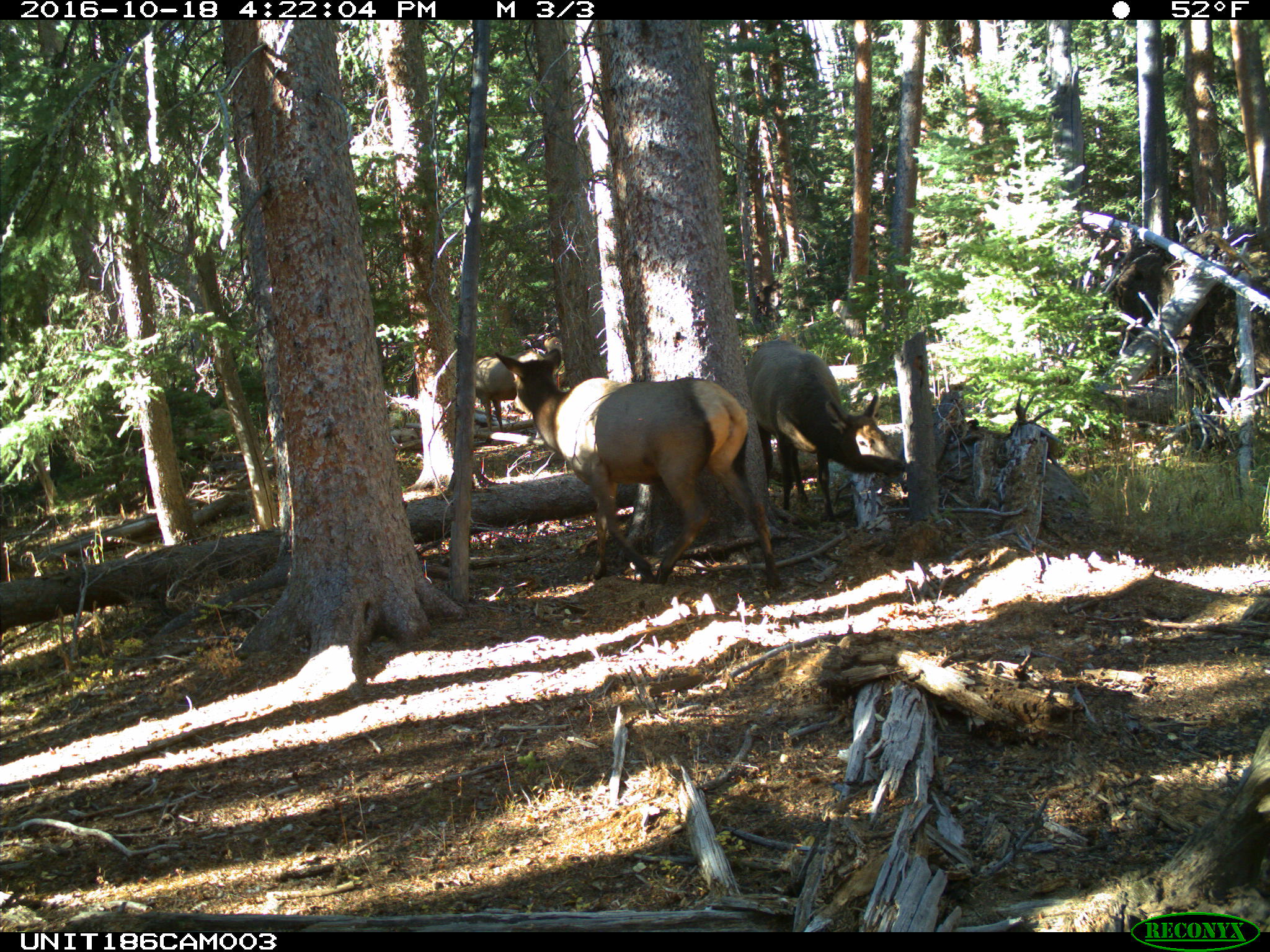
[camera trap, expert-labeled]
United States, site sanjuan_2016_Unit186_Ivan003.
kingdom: Animalia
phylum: Chordata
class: Mammalia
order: Artiodactyla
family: Cervidae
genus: Cervus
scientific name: Cervus elaphus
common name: red deer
Cervus elaphus (red deer).